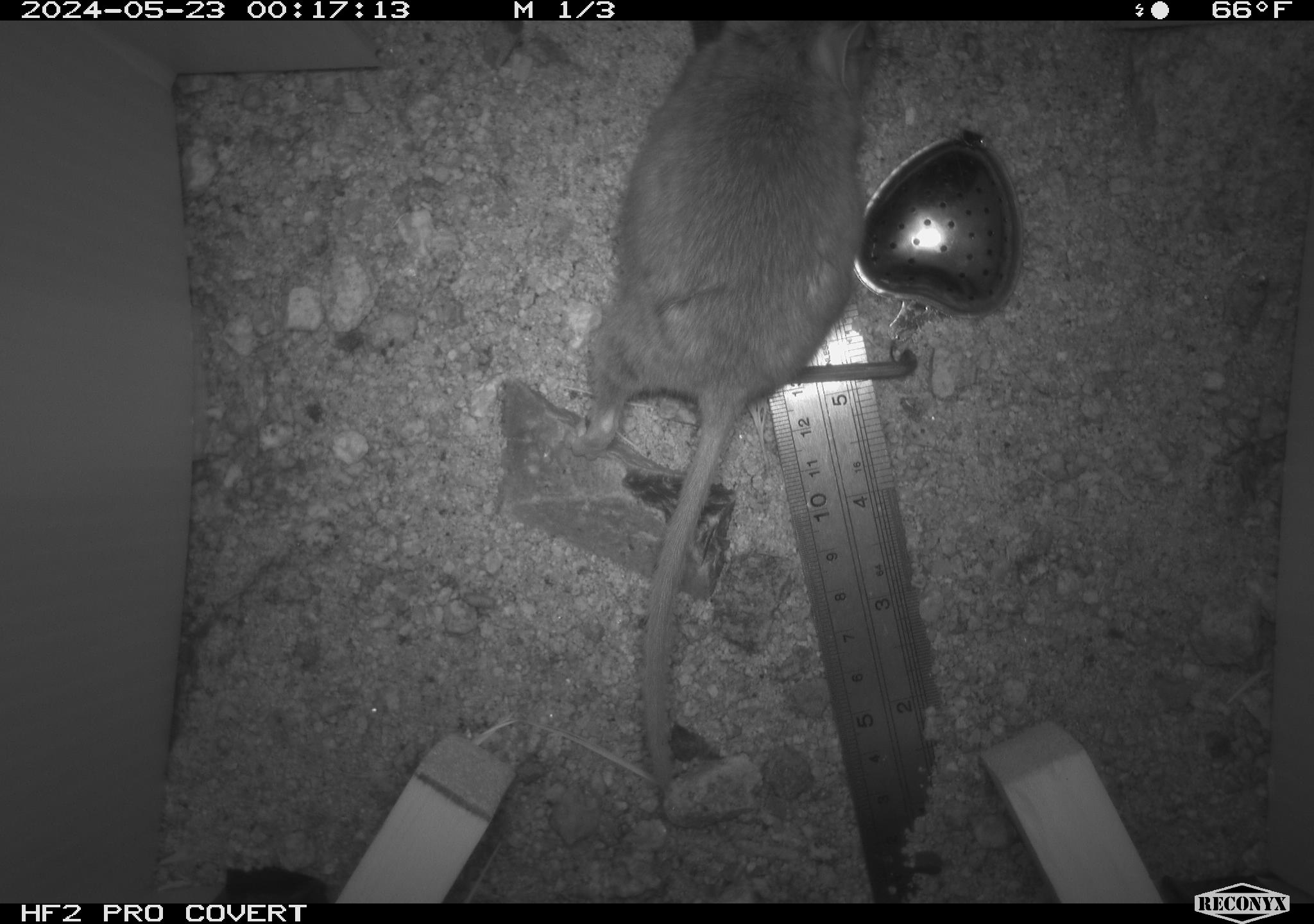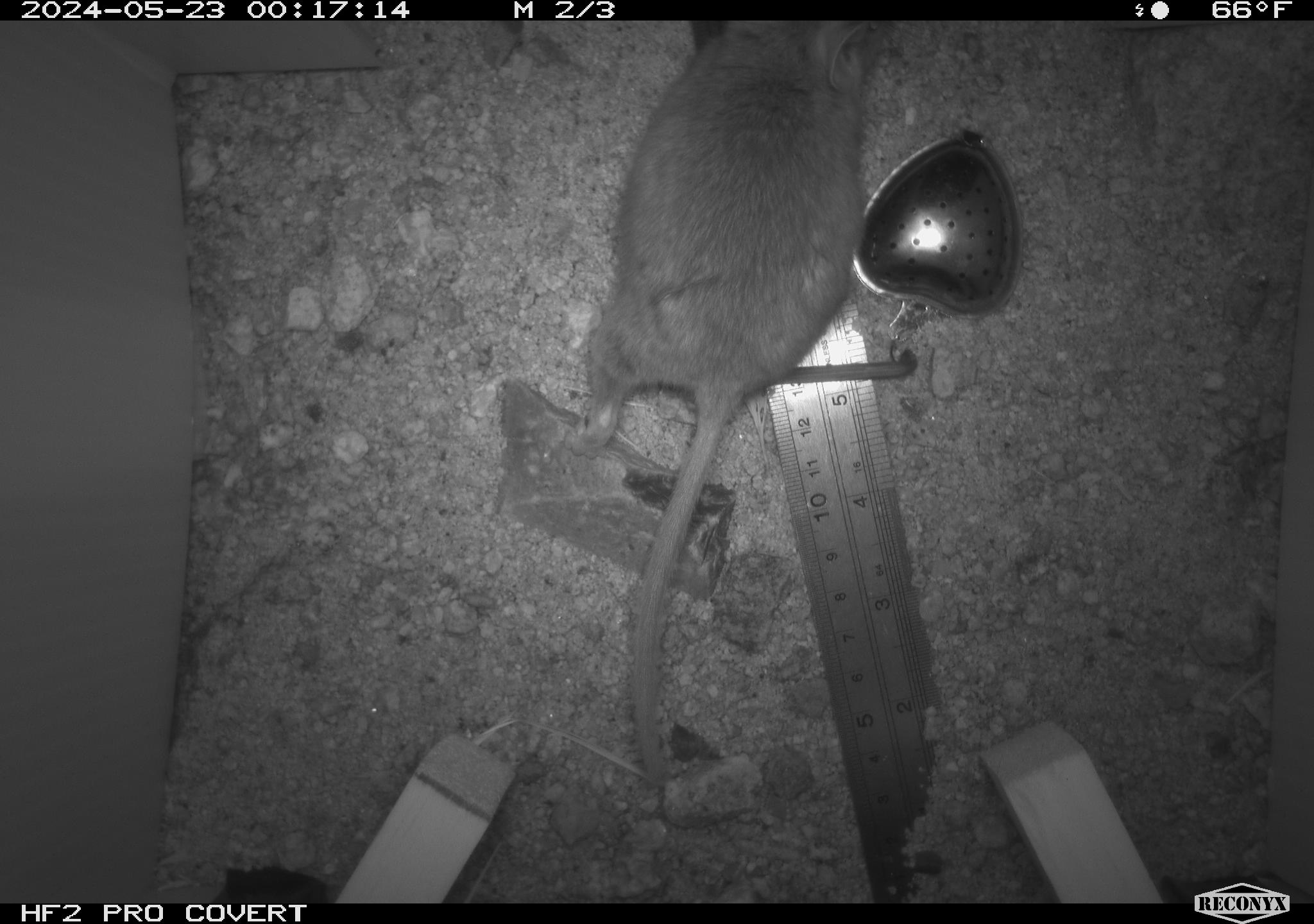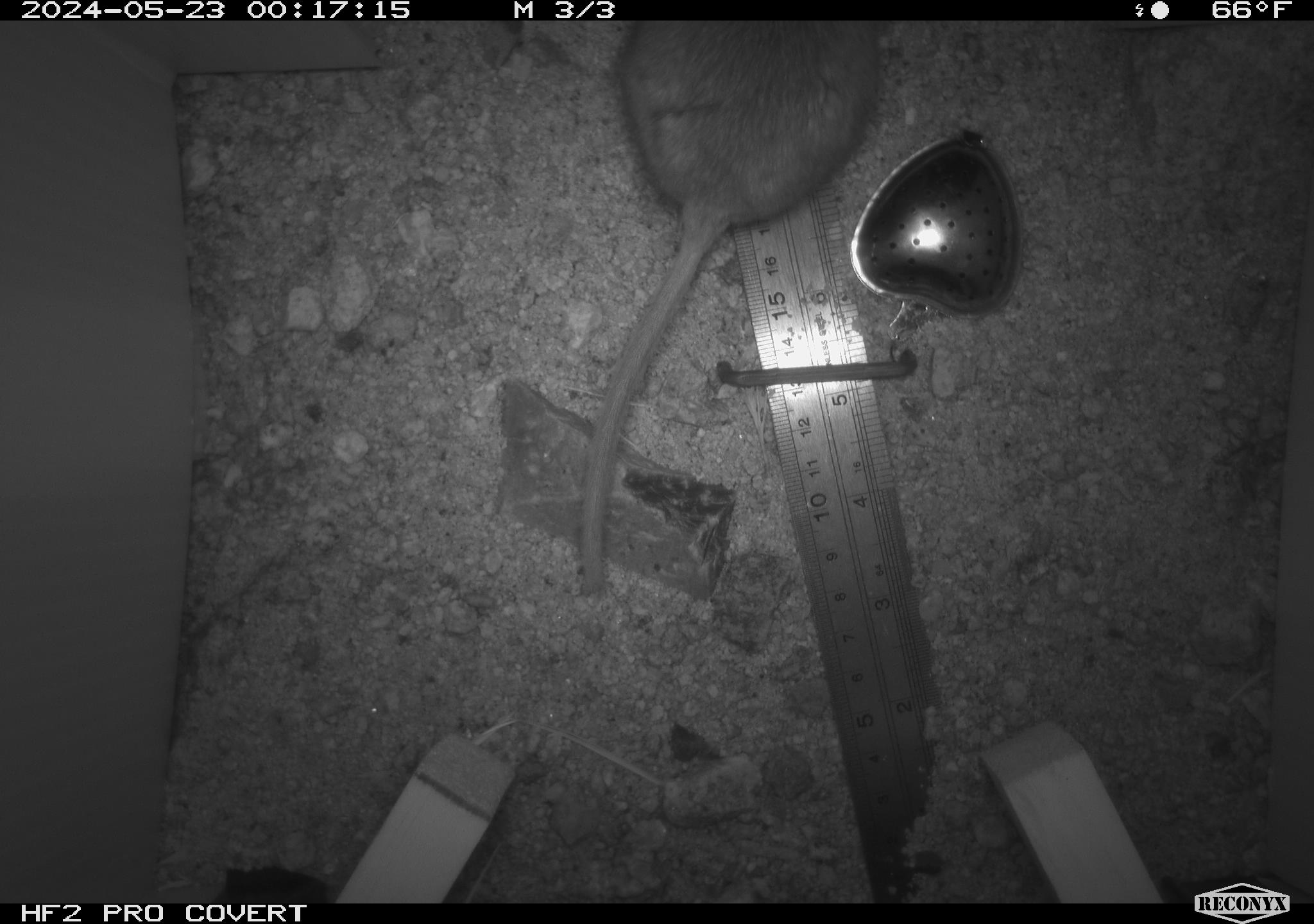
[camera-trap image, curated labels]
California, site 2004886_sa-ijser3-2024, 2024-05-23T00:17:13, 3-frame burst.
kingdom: Animalia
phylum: Chordata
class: Mammalia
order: Rodentia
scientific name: Rodentia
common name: woodrat or rat or mouse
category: woodrat or rat or mouse species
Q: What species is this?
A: Woodrat or rat or mouse species (woodrat or rat or mouse) (Rodentia).